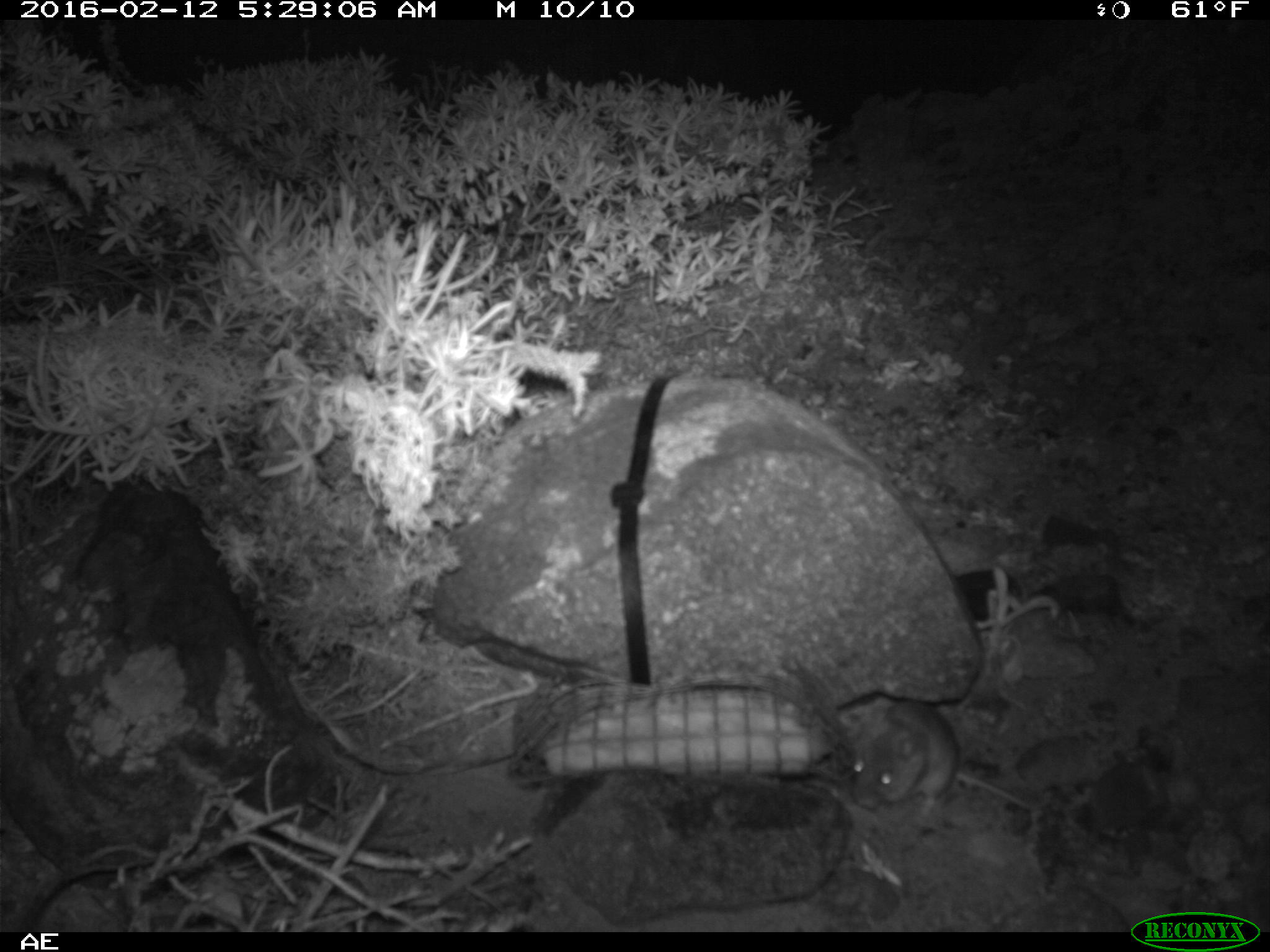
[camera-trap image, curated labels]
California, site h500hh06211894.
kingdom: Animalia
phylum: Chordata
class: Mammalia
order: Rodentia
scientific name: Rodentia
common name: rodent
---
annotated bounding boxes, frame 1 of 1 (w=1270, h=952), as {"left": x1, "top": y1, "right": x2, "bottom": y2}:
rodent: {"left": 851, "top": 700, "right": 1041, "bottom": 819}